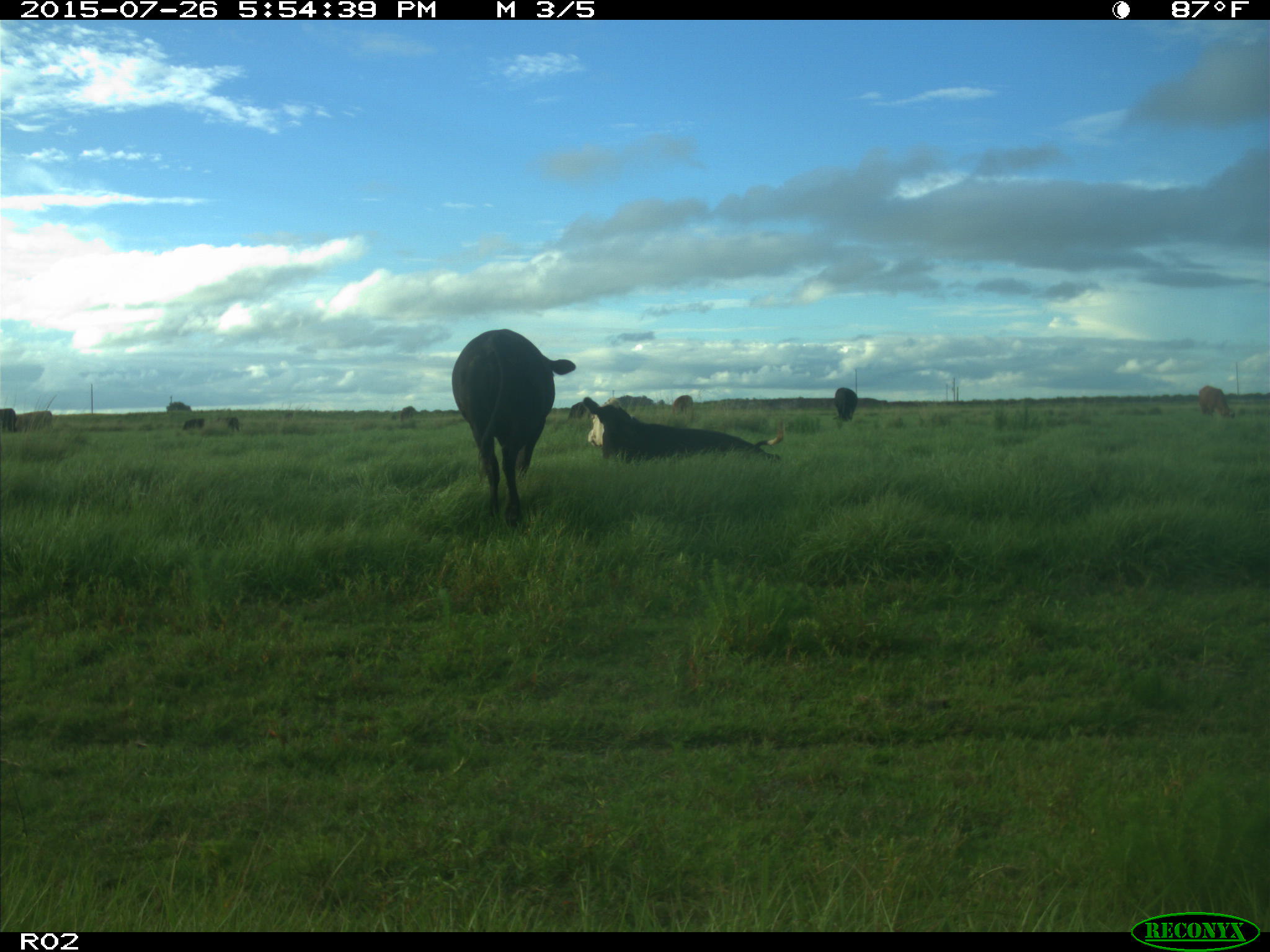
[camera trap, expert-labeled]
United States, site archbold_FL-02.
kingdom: Animalia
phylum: Chordata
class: Mammalia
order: Artiodactyla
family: Bovidae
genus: Bos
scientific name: Bos taurus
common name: domestic cow